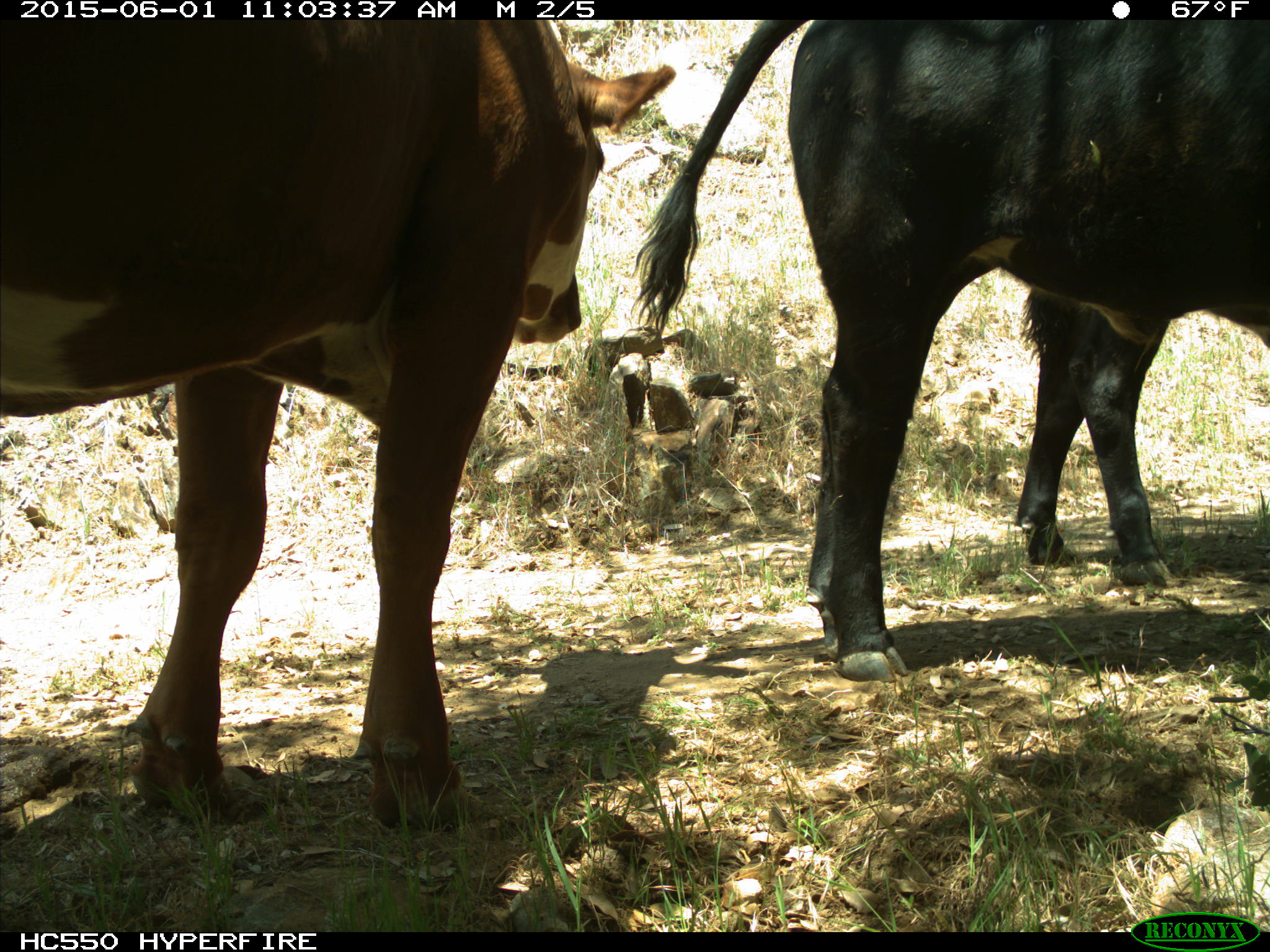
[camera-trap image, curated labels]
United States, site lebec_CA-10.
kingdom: Animalia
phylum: Chordata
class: Mammalia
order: Artiodactyla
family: Bovidae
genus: Bos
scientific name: Bos taurus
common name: domestic cow